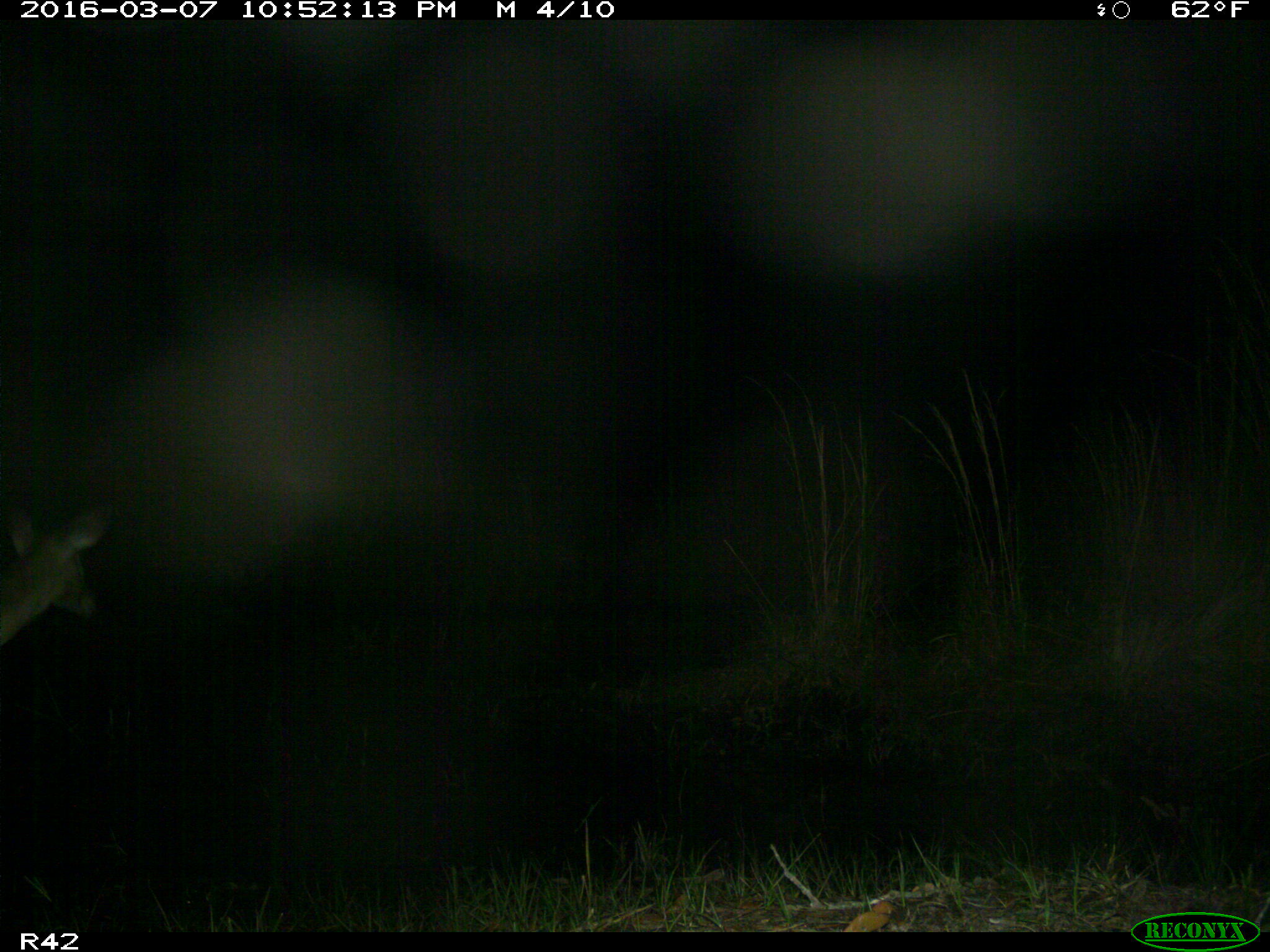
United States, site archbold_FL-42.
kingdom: Animalia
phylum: Chordata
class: Mammalia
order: Artiodactyla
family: Cervidae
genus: Odocoileus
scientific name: Odocoileus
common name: deer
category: unidentified deer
Unidentified deer (deer) (Odocoileus).